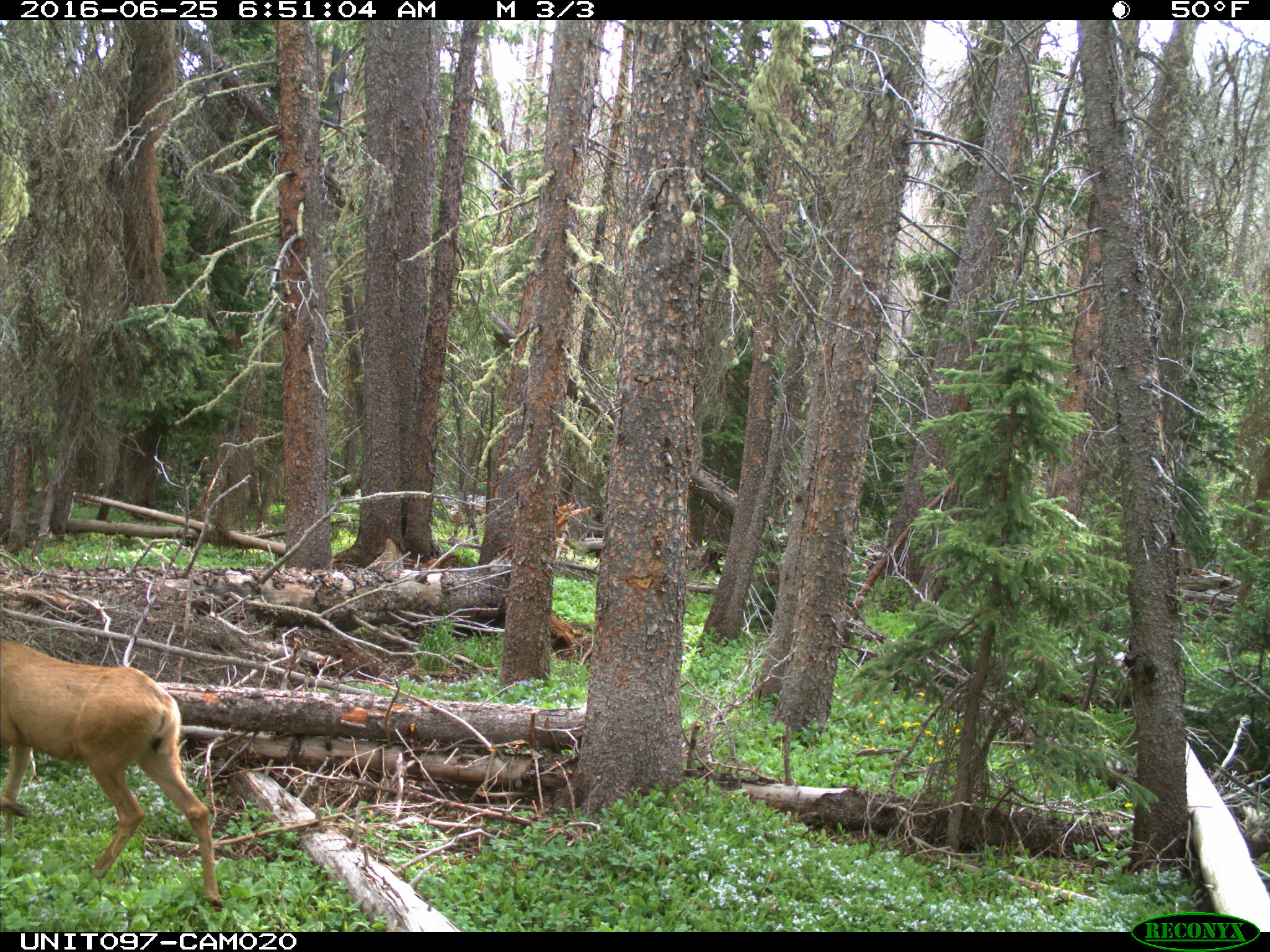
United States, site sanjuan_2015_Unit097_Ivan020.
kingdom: Animalia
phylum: Chordata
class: Mammalia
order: Artiodactyla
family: Cervidae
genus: Odocoileus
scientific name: Odocoileus hemionus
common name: mule deer